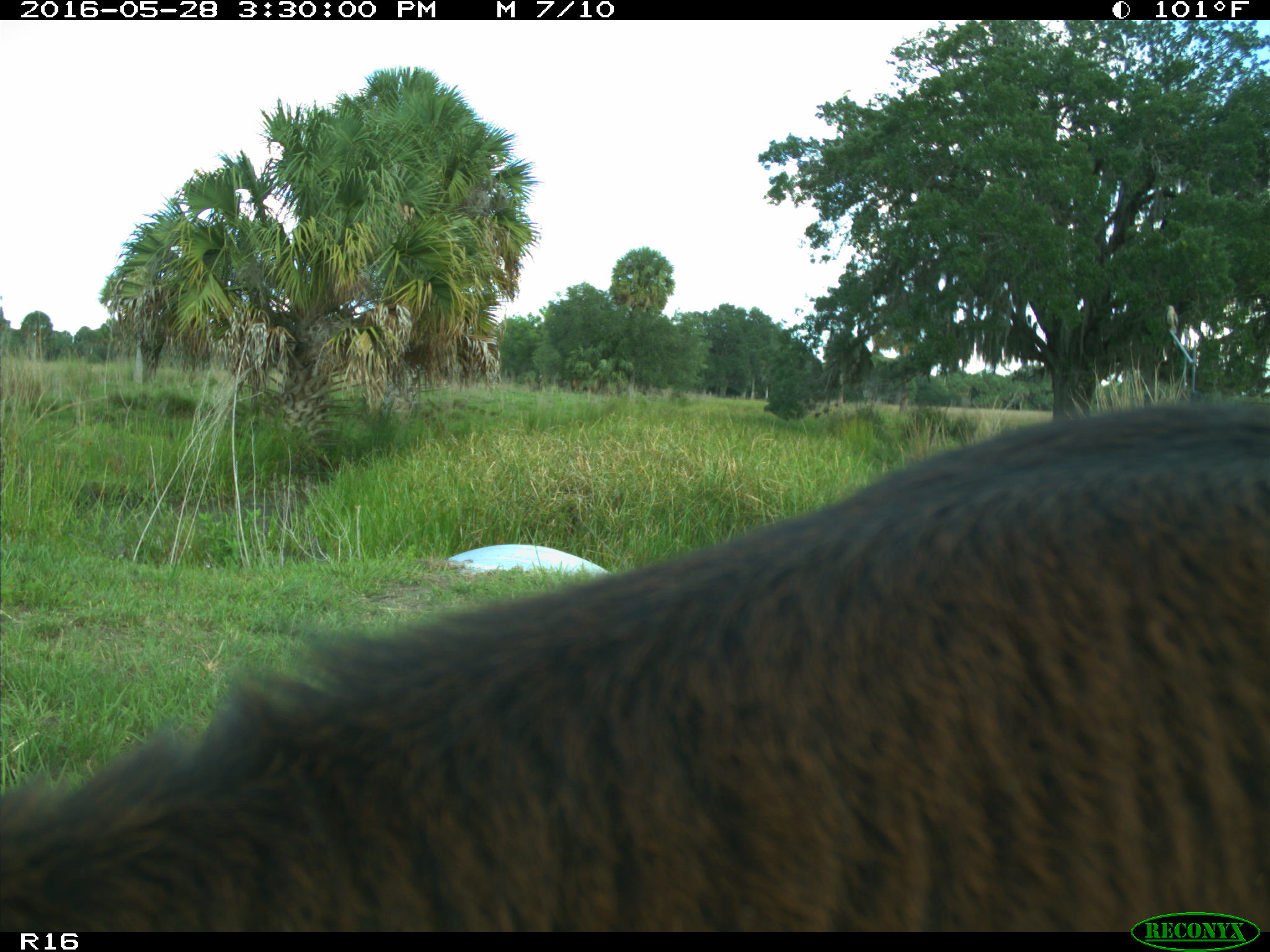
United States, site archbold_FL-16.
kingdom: Animalia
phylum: Chordata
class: Mammalia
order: Artiodactyla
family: Bovidae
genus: Bos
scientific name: Bos taurus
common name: domestic cow